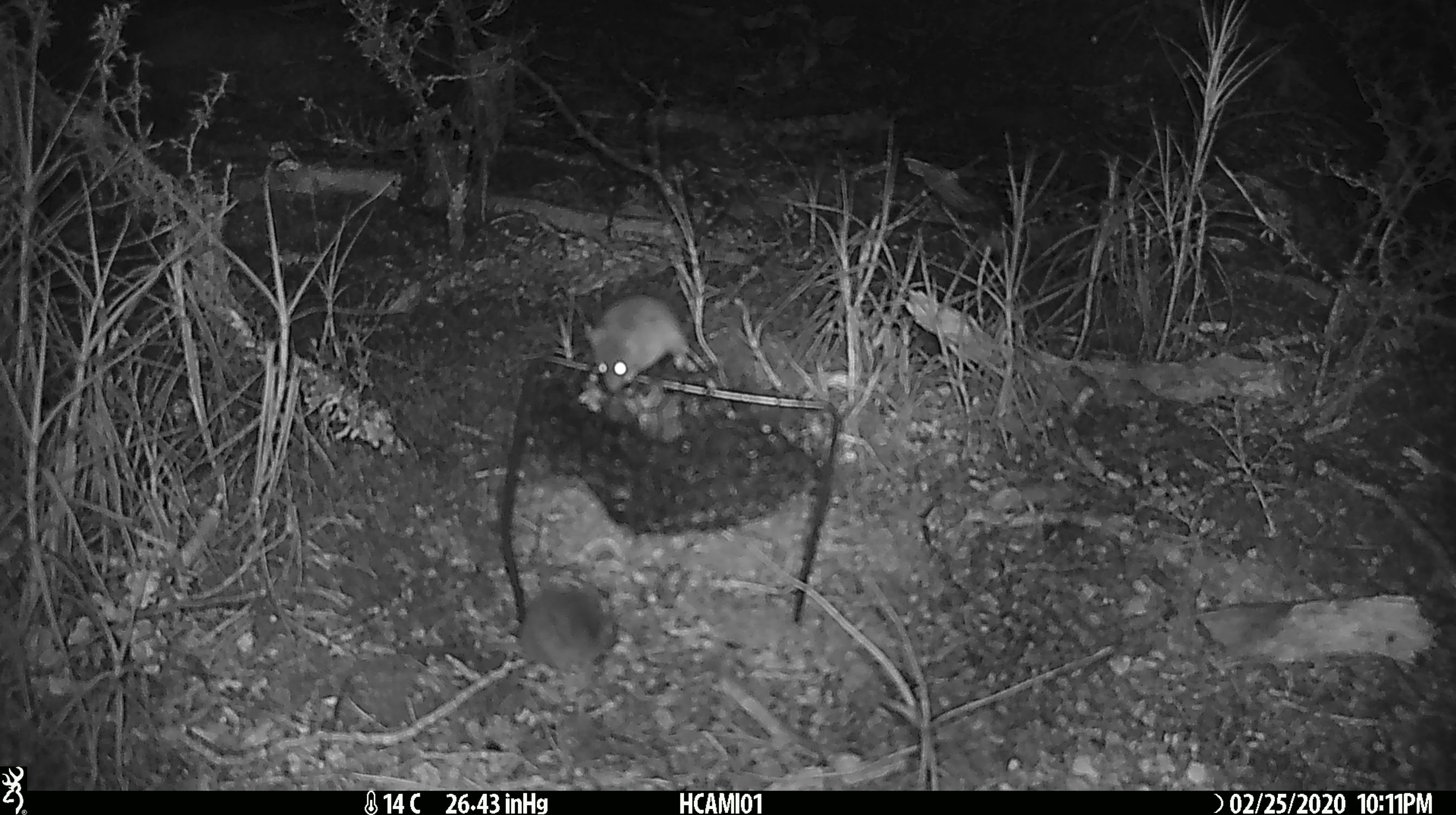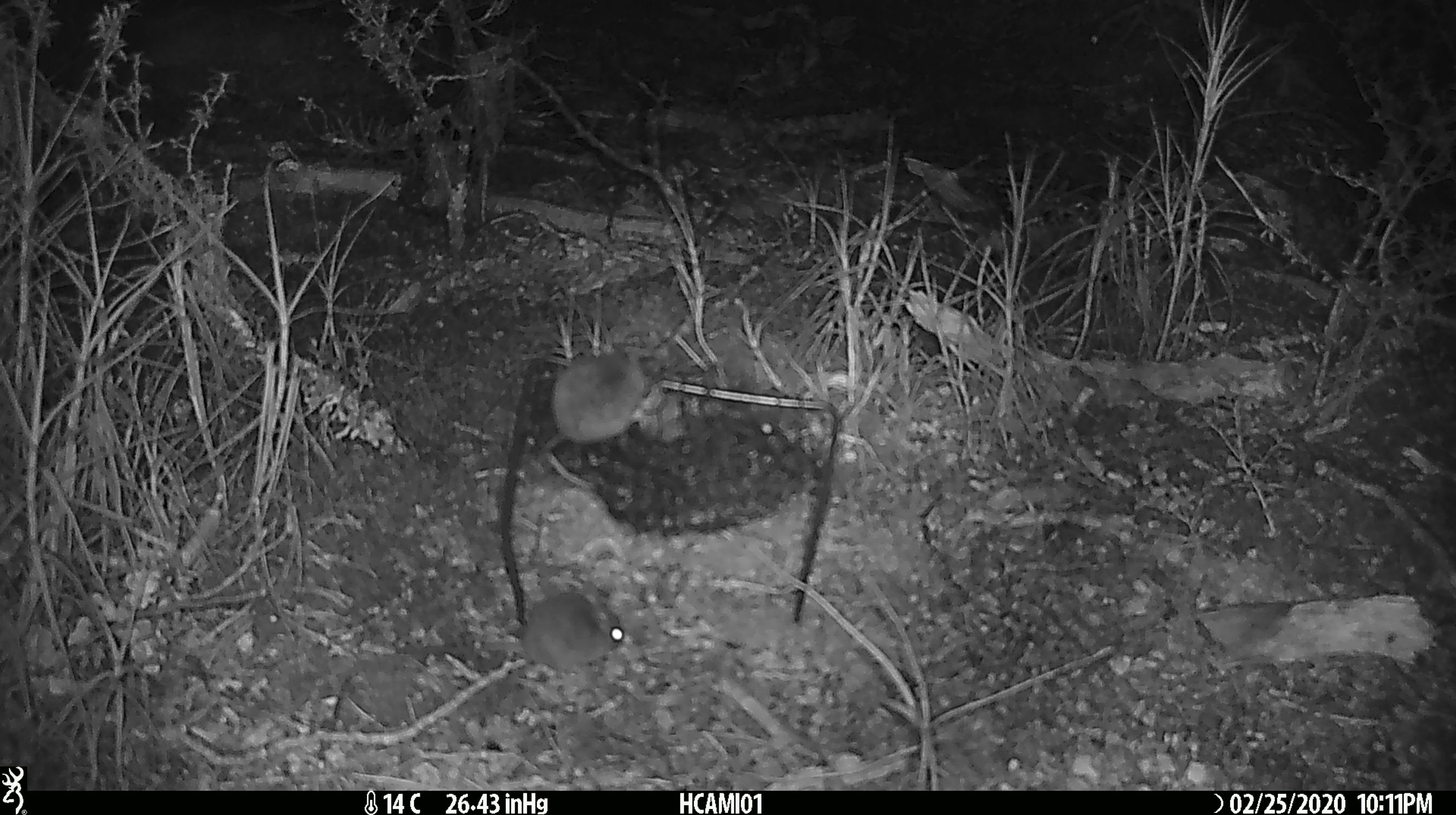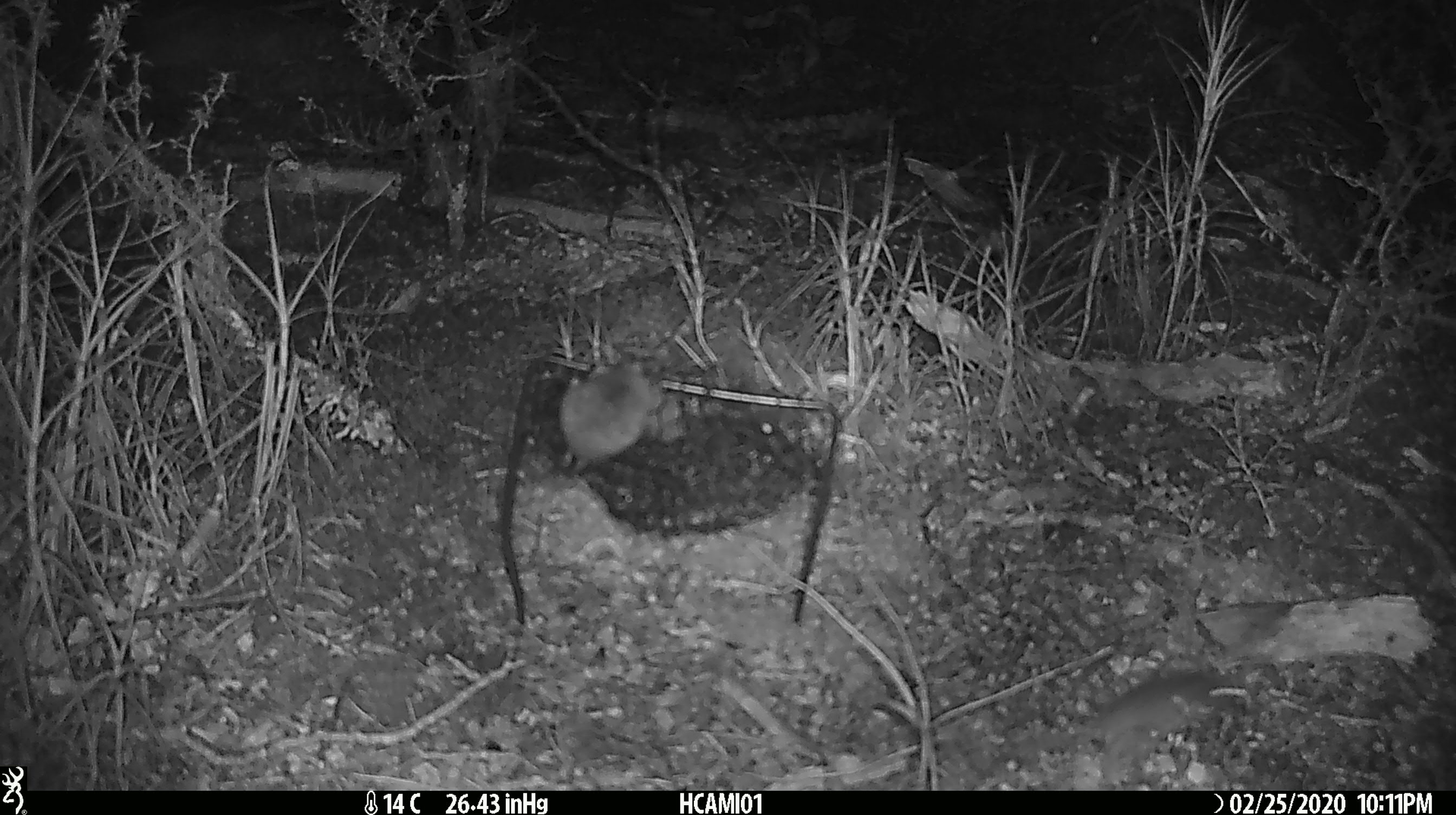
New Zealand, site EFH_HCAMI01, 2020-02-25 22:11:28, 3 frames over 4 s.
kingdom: Animalia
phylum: Chordata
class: Mammalia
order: Rodentia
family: Muridae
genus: Mus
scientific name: Mus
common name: mouse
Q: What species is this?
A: Mouse (Mus).